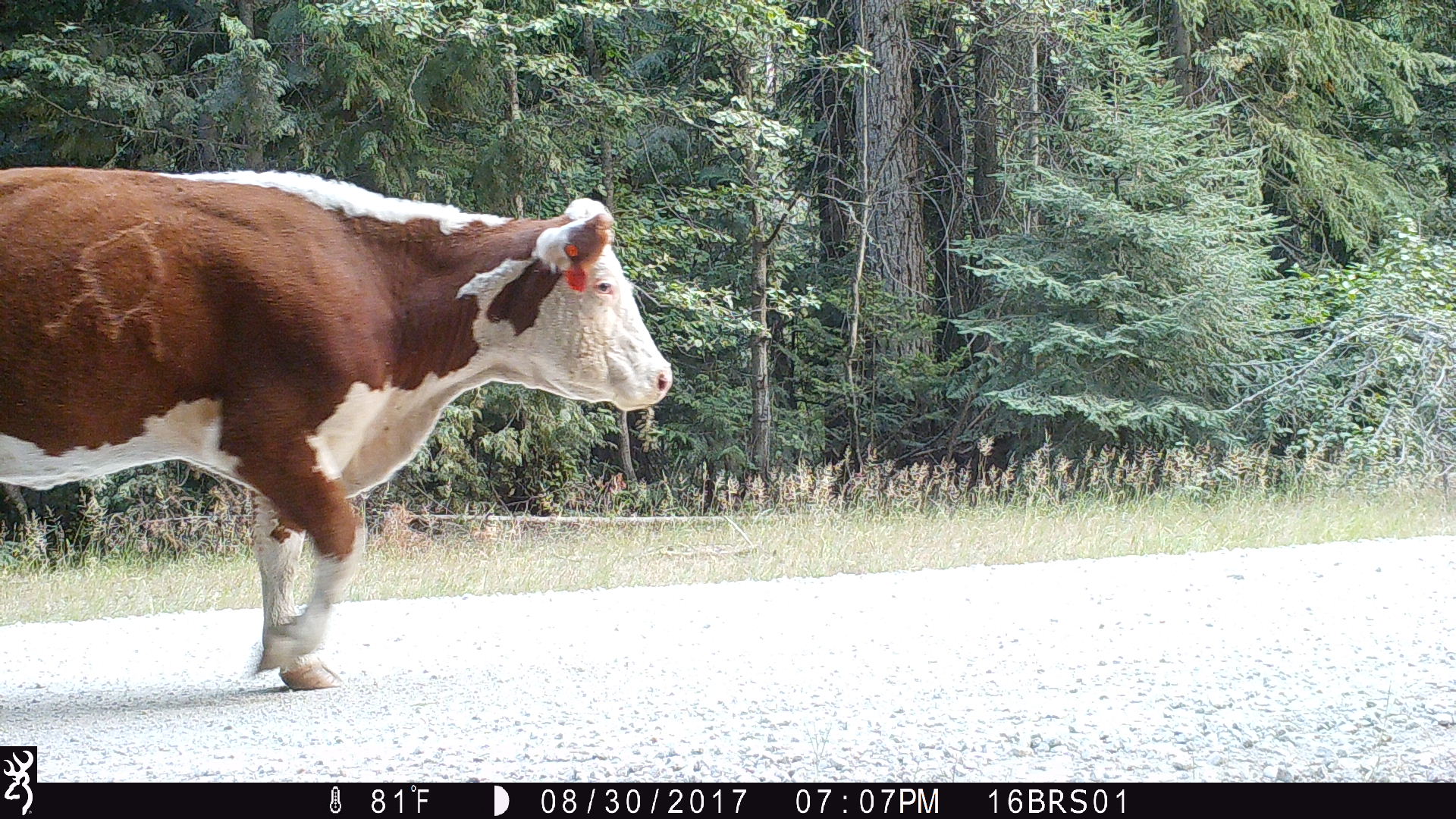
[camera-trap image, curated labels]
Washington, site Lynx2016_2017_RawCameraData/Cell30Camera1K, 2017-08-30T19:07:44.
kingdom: Animalia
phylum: Chordata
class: Mammalia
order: Artiodactyla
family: Bovidae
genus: Bos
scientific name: Bos taurus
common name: domestic cattle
Domestic cattle (Bos taurus). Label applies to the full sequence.